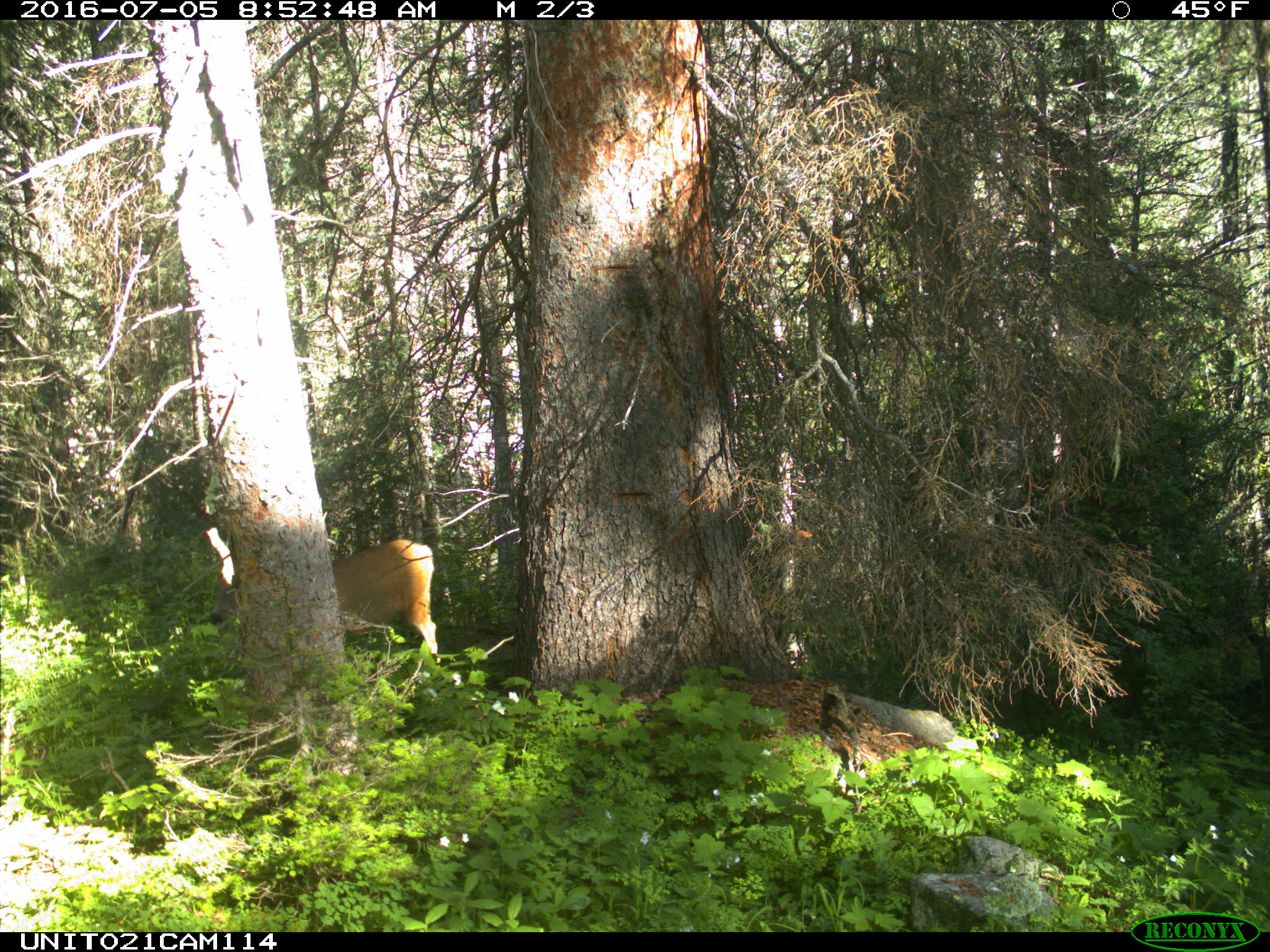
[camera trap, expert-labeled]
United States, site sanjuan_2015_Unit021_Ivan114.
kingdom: Animalia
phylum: Chordata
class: Mammalia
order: Artiodactyla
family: Cervidae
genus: Odocoileus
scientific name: Odocoileus hemionus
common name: mule deer